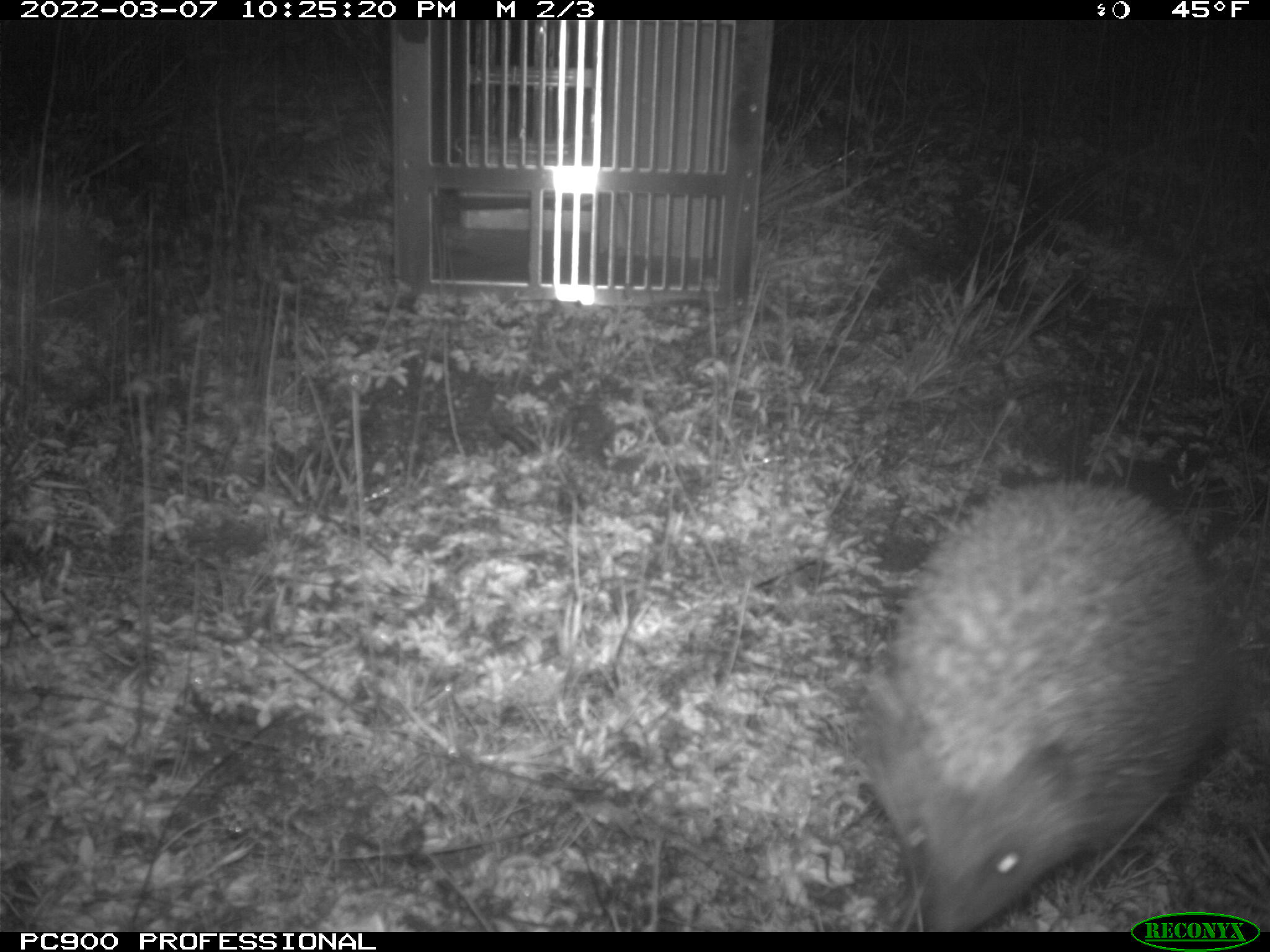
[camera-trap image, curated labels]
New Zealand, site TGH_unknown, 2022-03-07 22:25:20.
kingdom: Animalia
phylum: Chordata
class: Mammalia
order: Eulipotyphla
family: Erinaceidae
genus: Erinaceus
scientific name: Erinaceus europaeus europaeus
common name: european hedgehog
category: hedgehog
Hedgehog (european hedgehog) (Erinaceus europaeus europaeus).